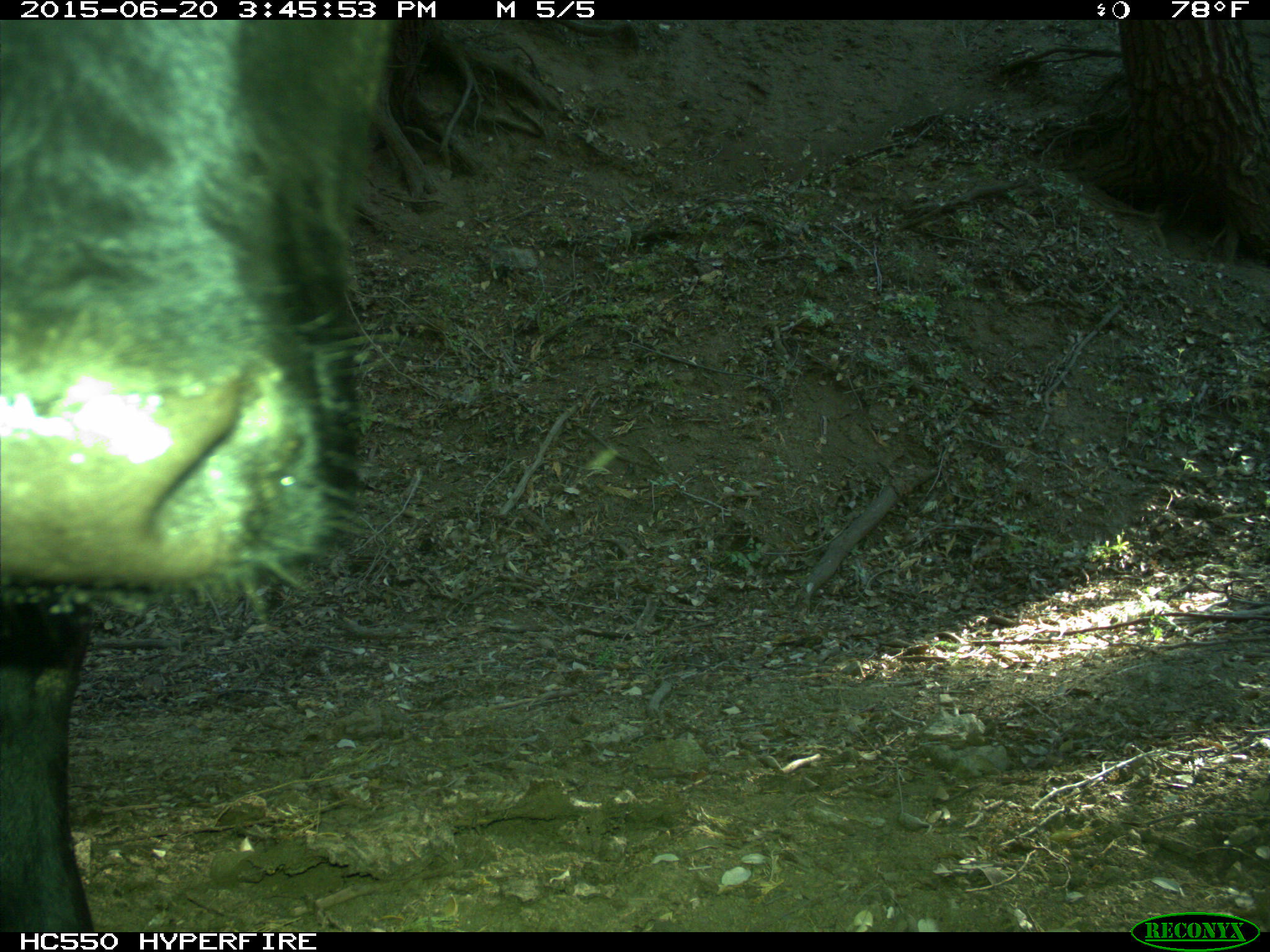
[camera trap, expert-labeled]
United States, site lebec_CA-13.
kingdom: Animalia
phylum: Chordata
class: Mammalia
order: Artiodactyla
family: Bovidae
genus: Bos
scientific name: Bos taurus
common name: domestic cow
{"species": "Bos taurus (domestic cow)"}